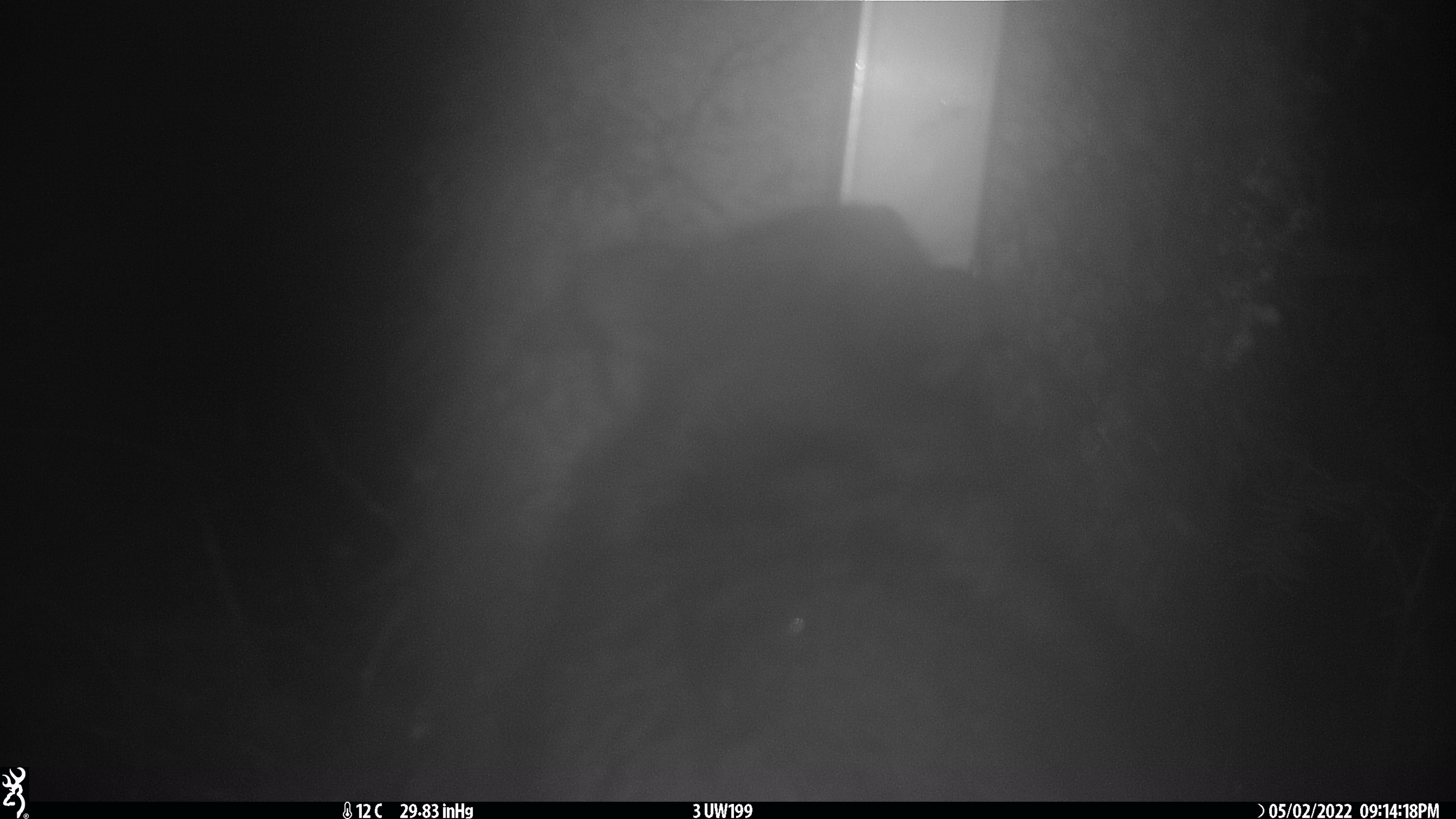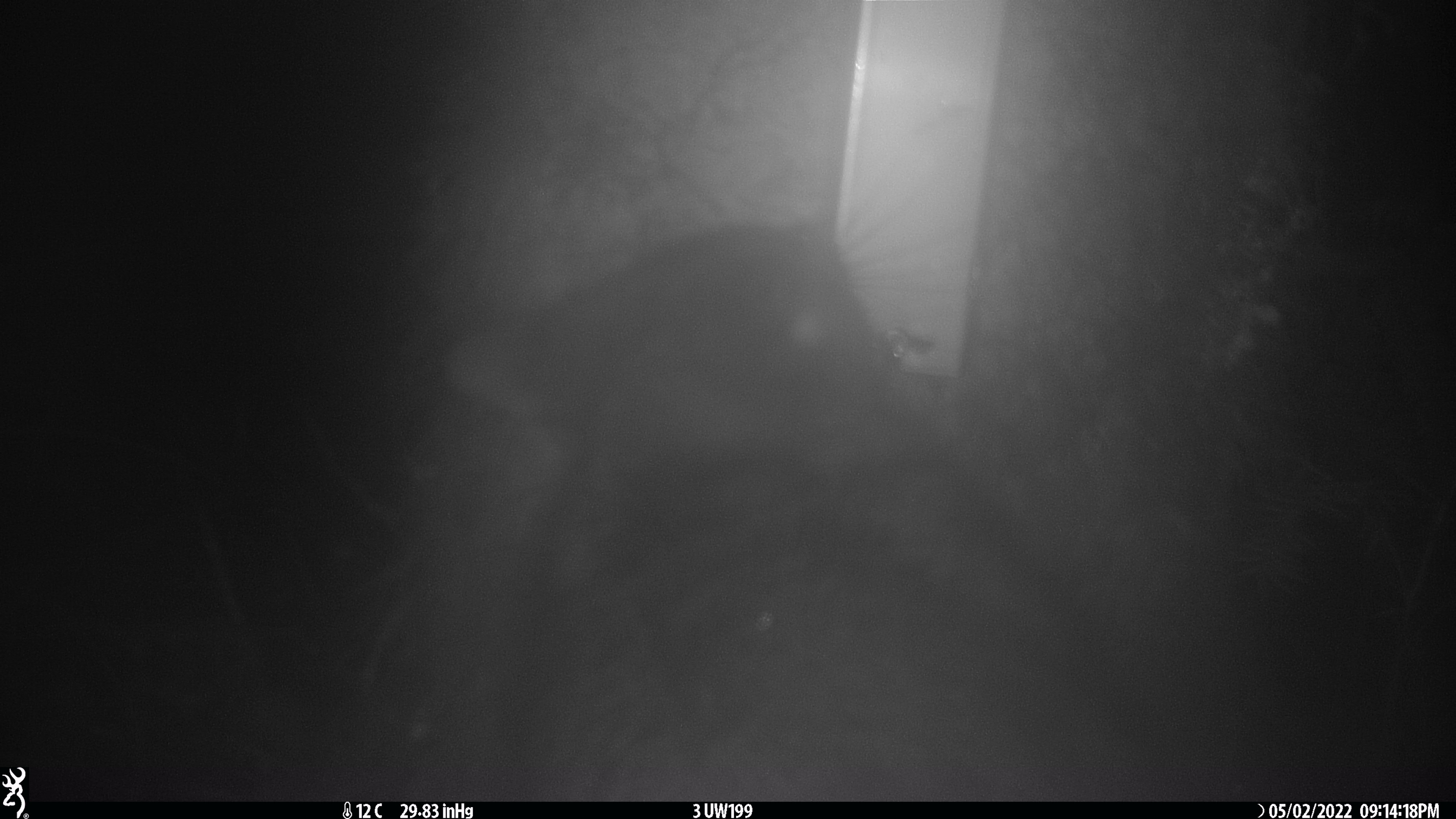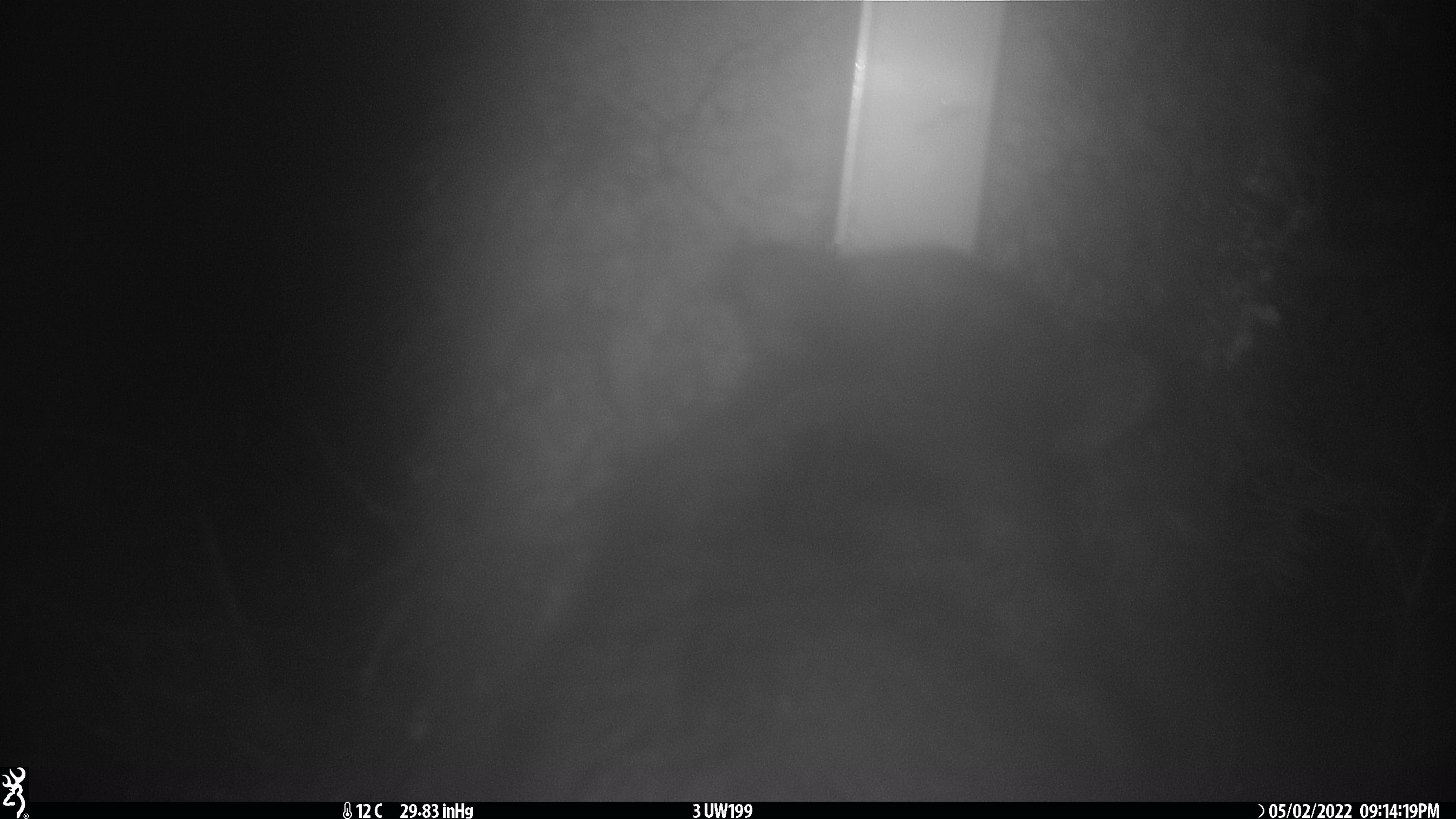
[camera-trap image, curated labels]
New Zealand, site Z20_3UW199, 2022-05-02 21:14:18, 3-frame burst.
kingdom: Animalia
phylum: Chordata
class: Mammalia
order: Diprotodontia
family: Phalangeridae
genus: Trichosurus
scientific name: Trichosurus vulpecula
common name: common brushtail possum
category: possum